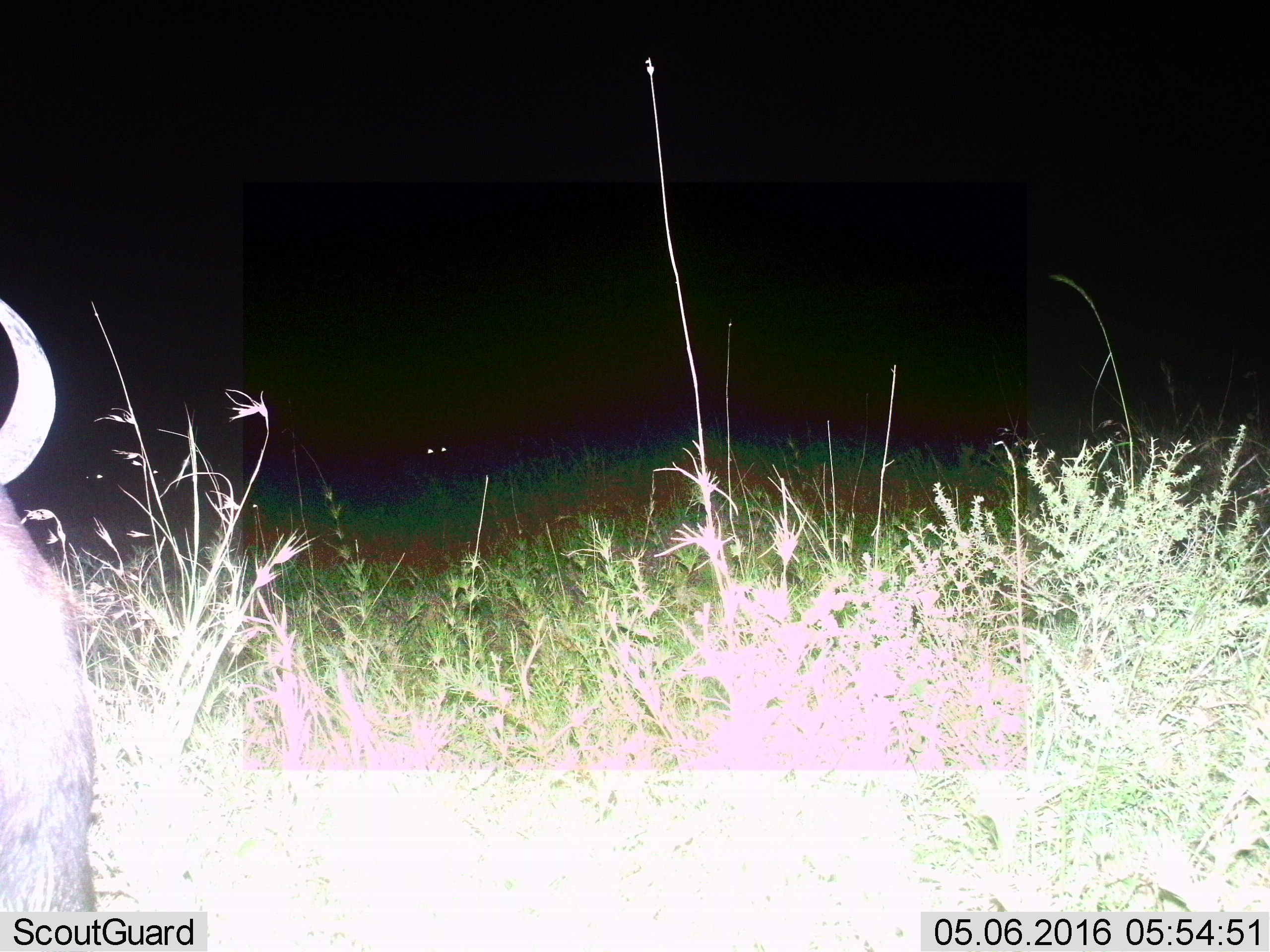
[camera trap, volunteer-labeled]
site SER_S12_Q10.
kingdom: Animalia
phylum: Chordata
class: Mammalia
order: Artiodactyla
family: Bovidae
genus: Connochaetes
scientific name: Connochaetes taurinus taurinus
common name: blue wildebeest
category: wildebeestblue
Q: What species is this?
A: Wildebeestblue (blue wildebeest) (Connochaetes taurinus taurinus).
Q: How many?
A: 2.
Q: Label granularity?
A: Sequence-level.